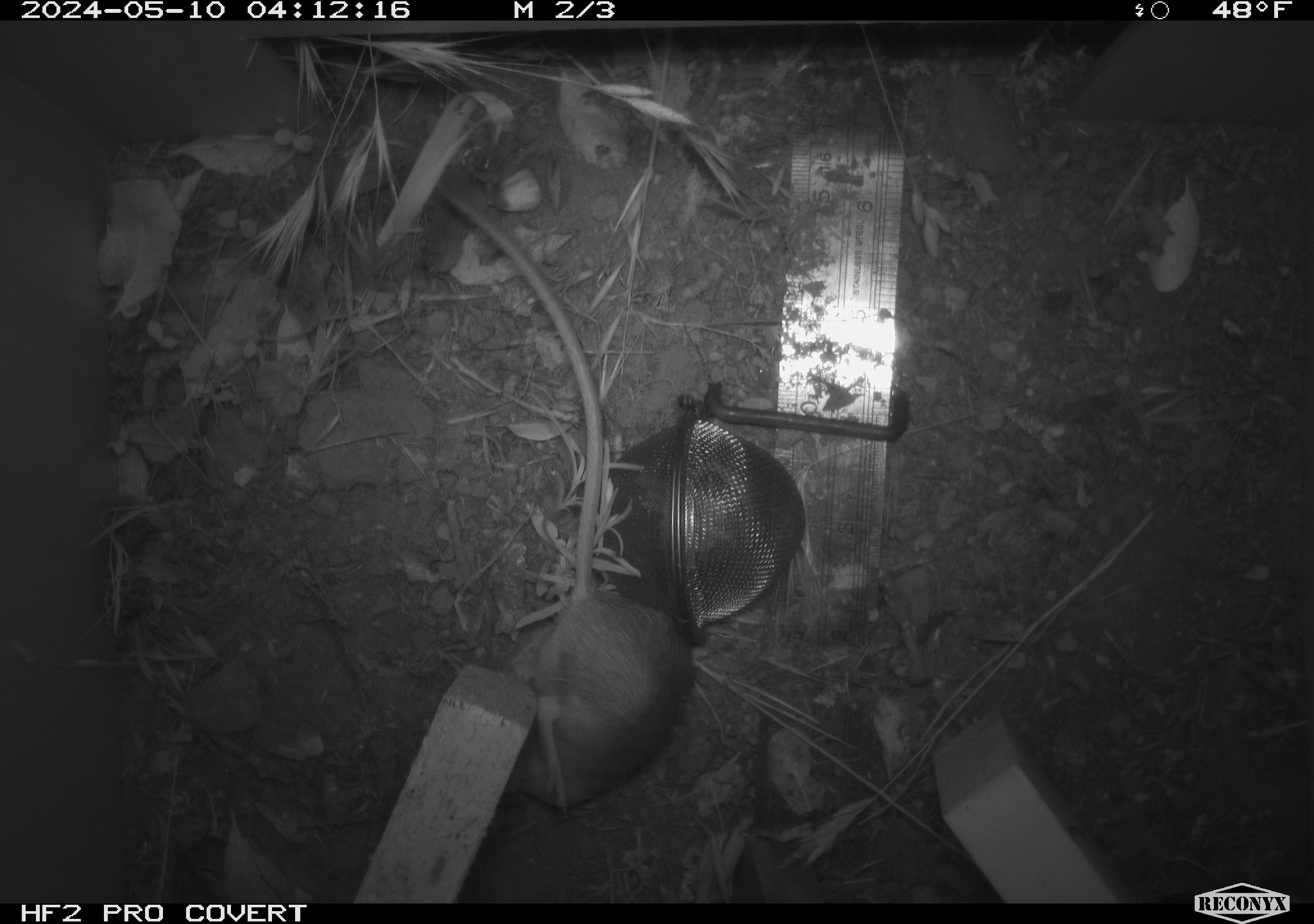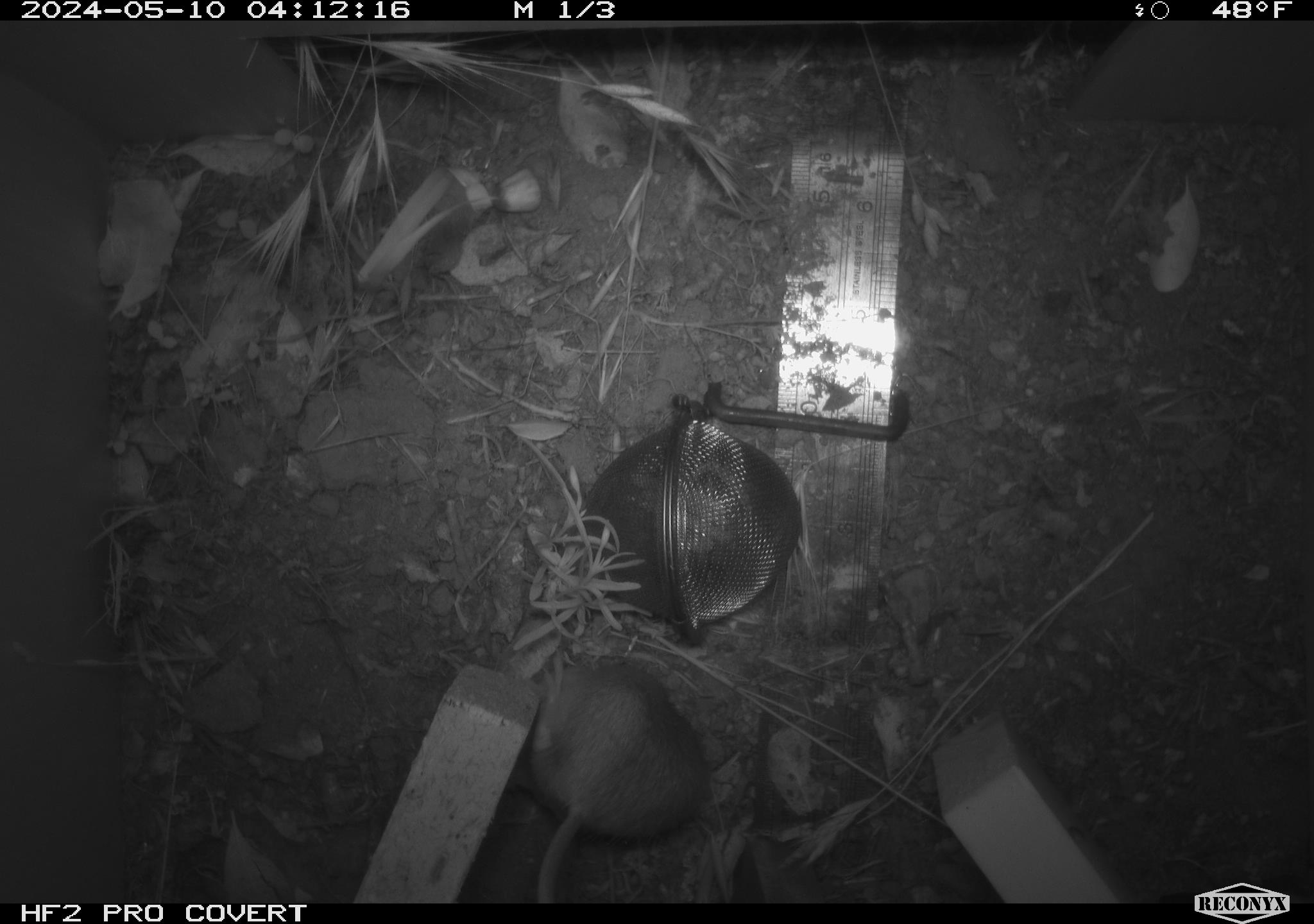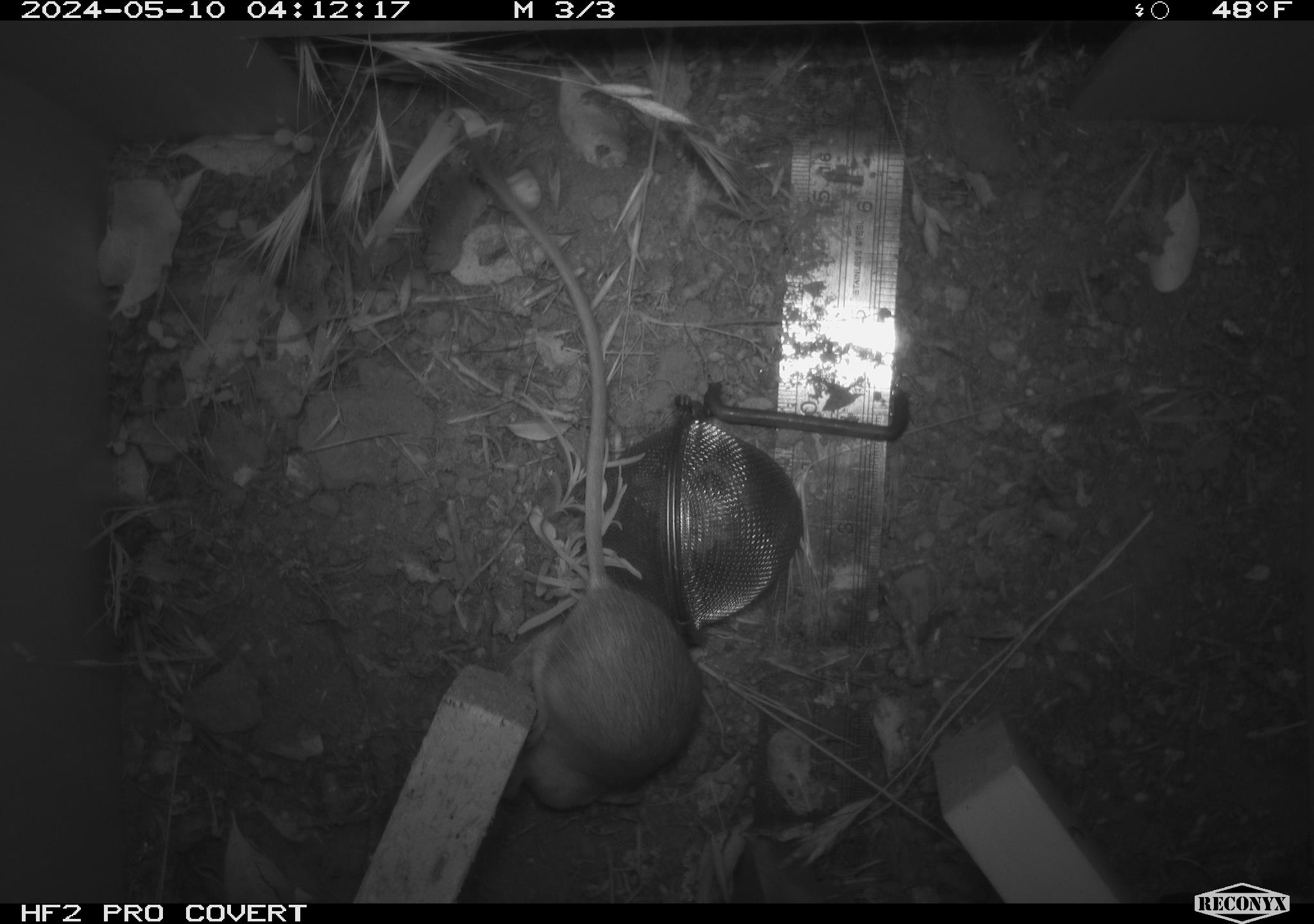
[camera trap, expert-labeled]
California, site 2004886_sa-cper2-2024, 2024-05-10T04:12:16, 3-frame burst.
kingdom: Animalia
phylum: Chordata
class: Mammalia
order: Rodentia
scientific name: Rodentia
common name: rodent